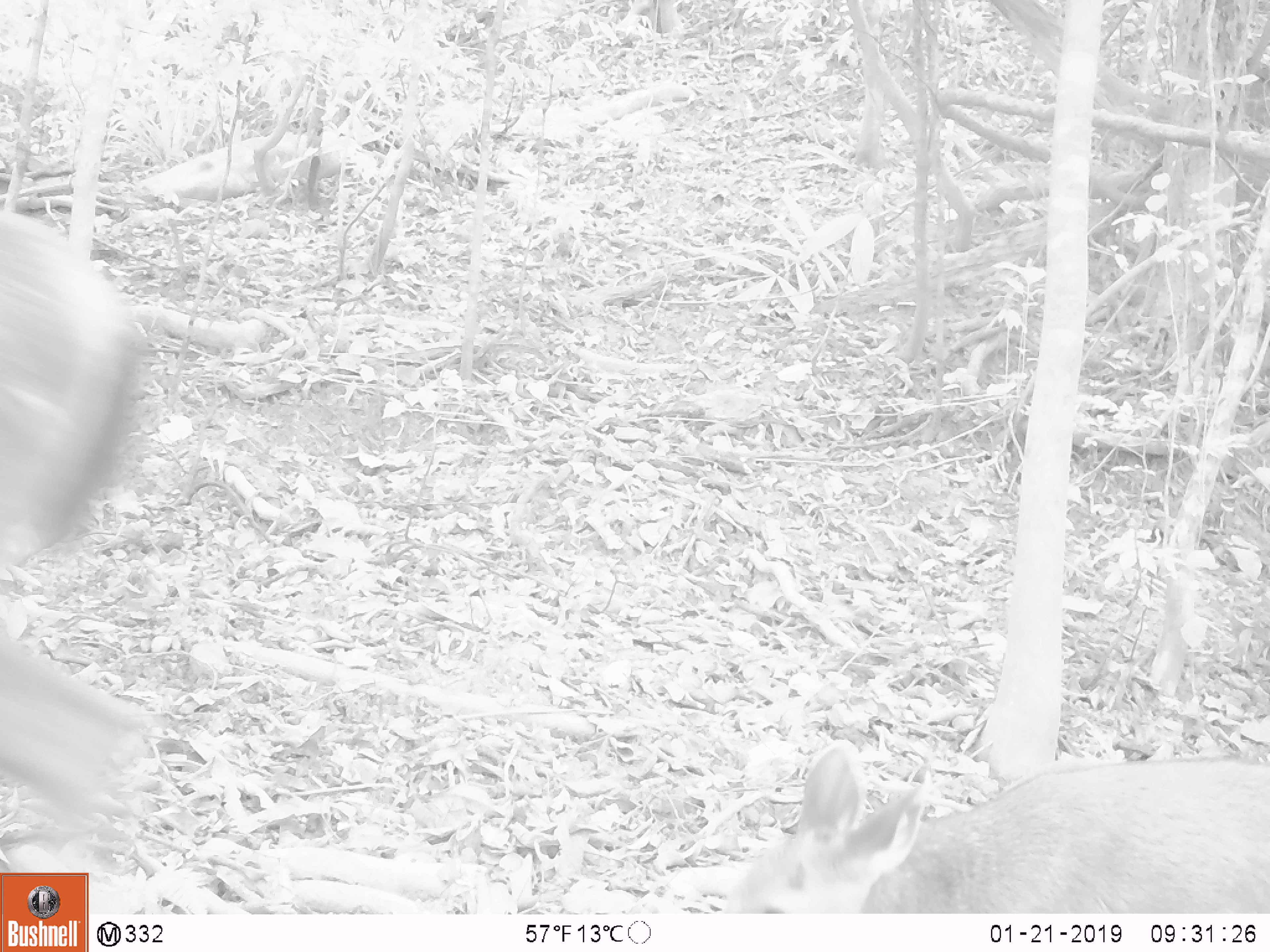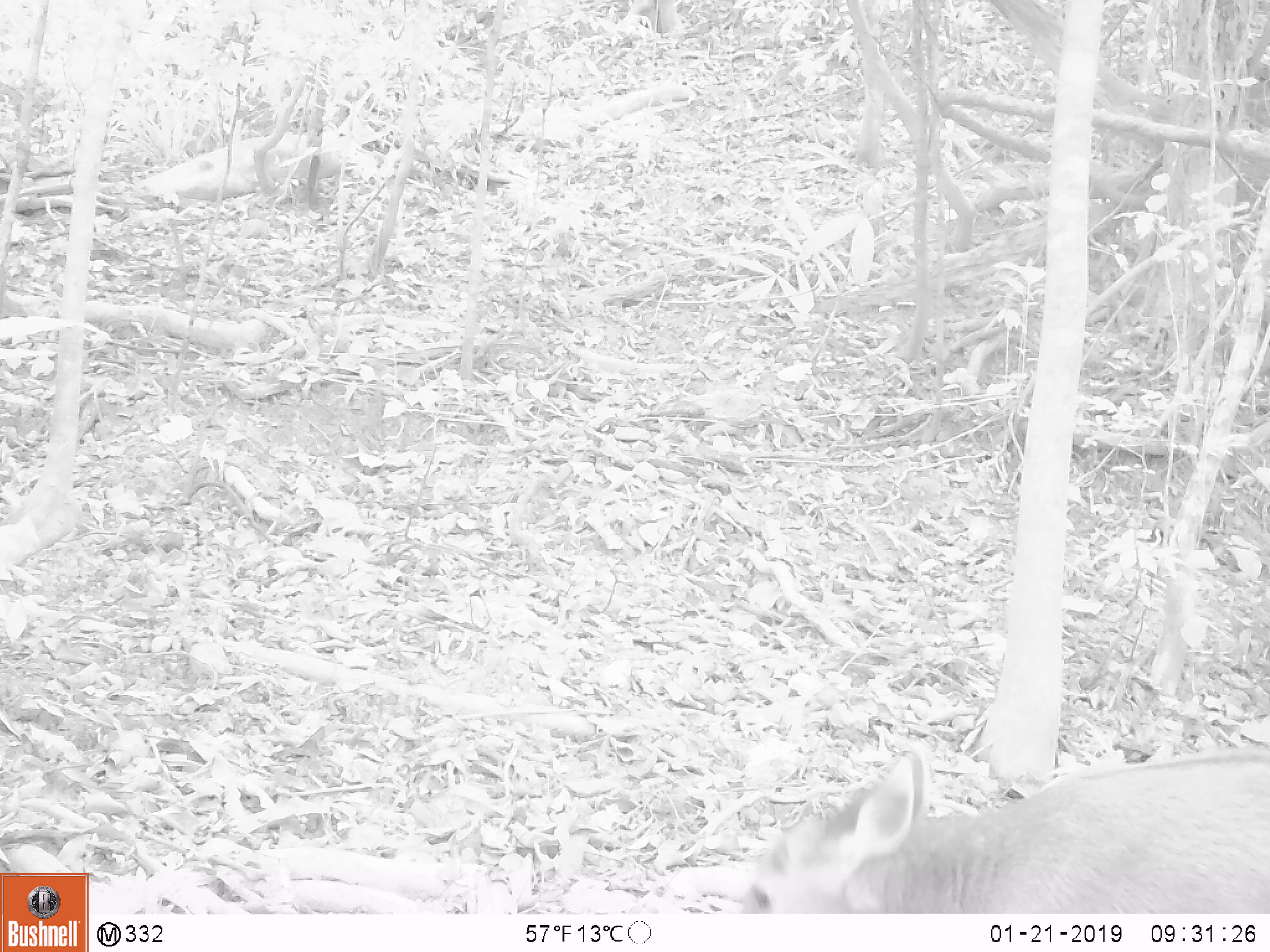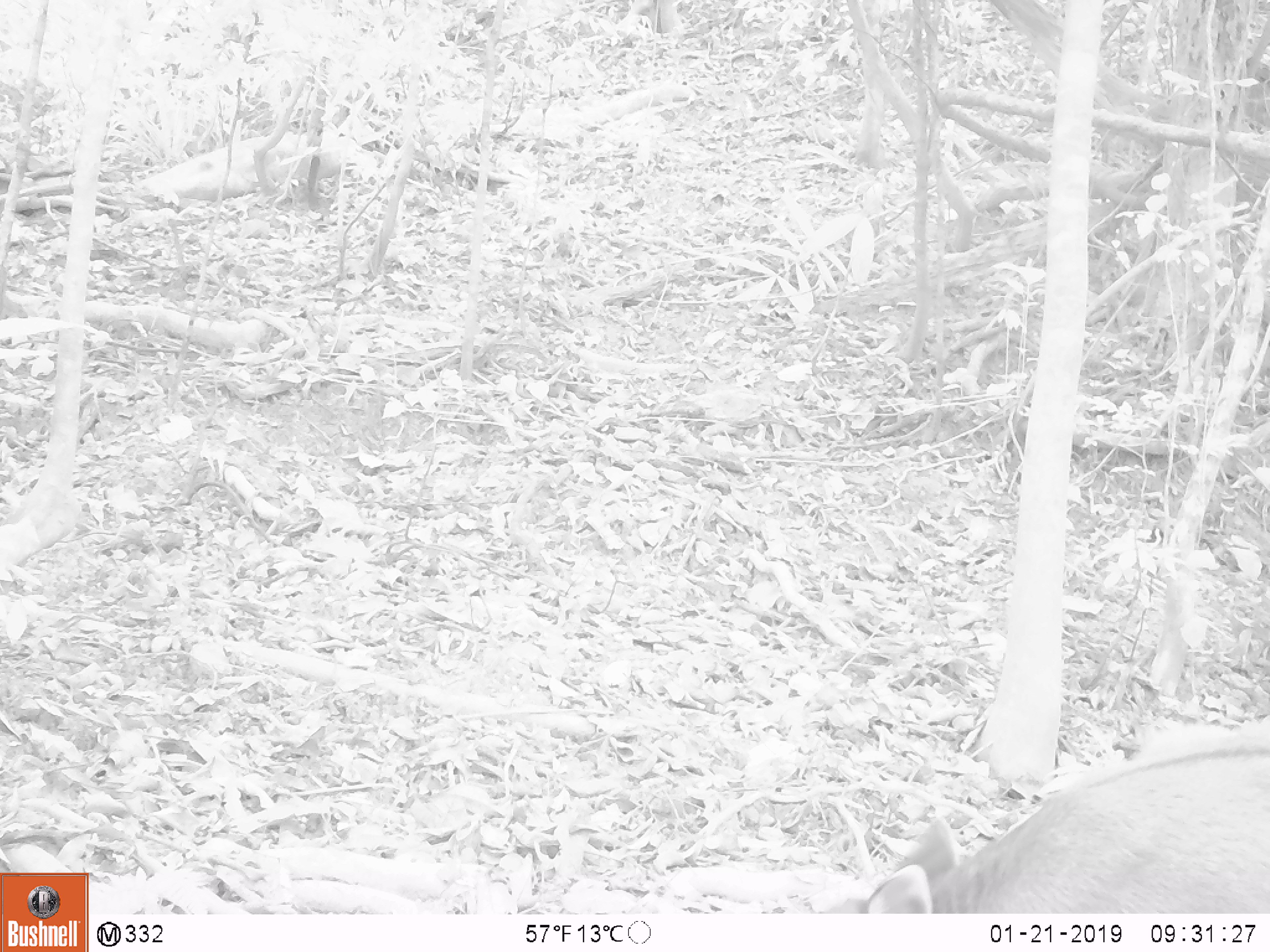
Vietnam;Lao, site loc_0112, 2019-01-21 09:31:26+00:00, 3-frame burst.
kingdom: Animalia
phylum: Chordata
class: Mammalia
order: Artiodactyla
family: Cervidae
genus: Rusa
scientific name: Rusa unicolor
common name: sambar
Sambar (Rusa unicolor). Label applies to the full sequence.